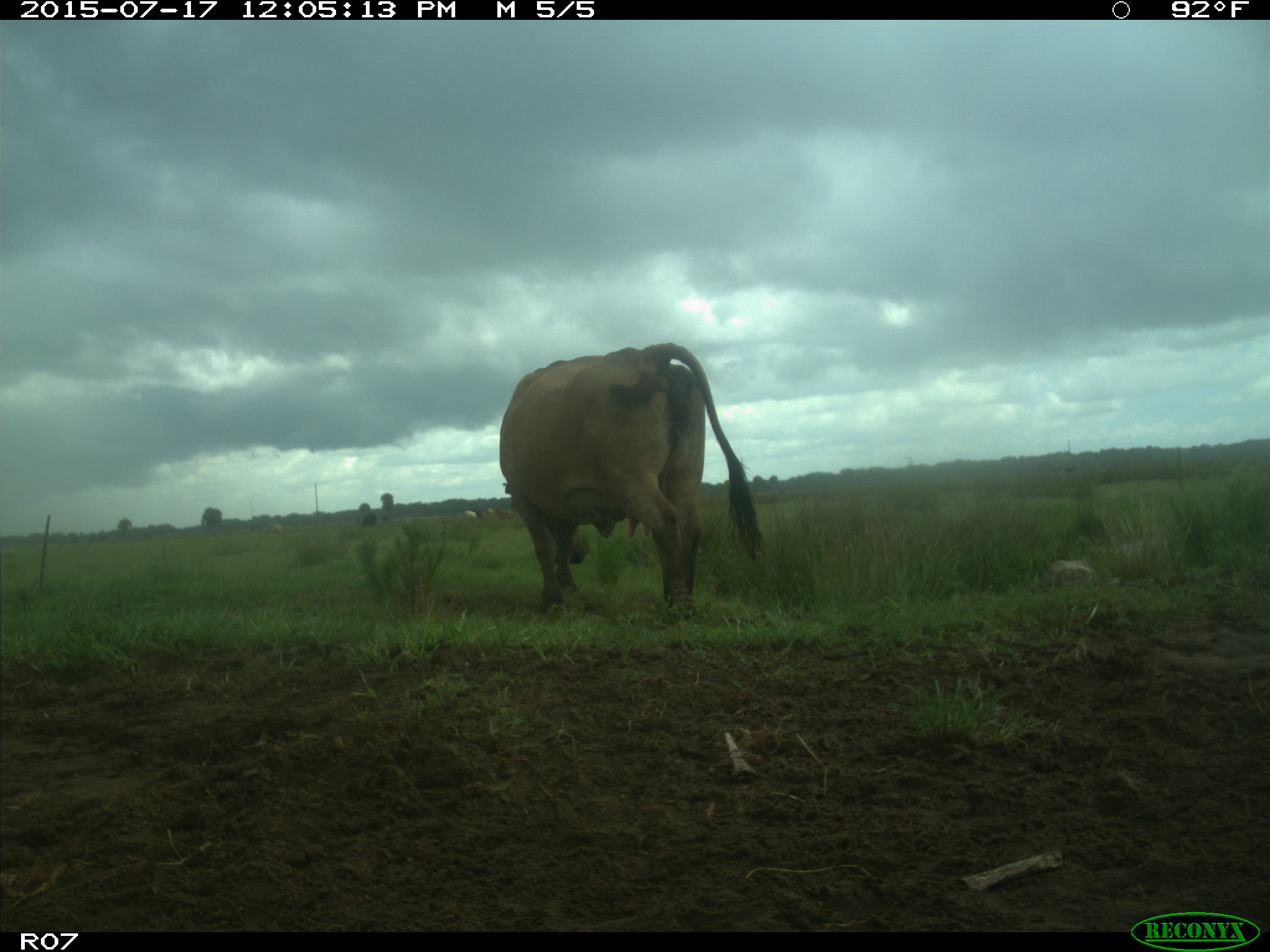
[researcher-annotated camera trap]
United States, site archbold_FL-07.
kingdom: Animalia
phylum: Chordata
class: Mammalia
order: Artiodactyla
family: Bovidae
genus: Bos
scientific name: Bos taurus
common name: domestic cow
Bos taurus (domestic cow).